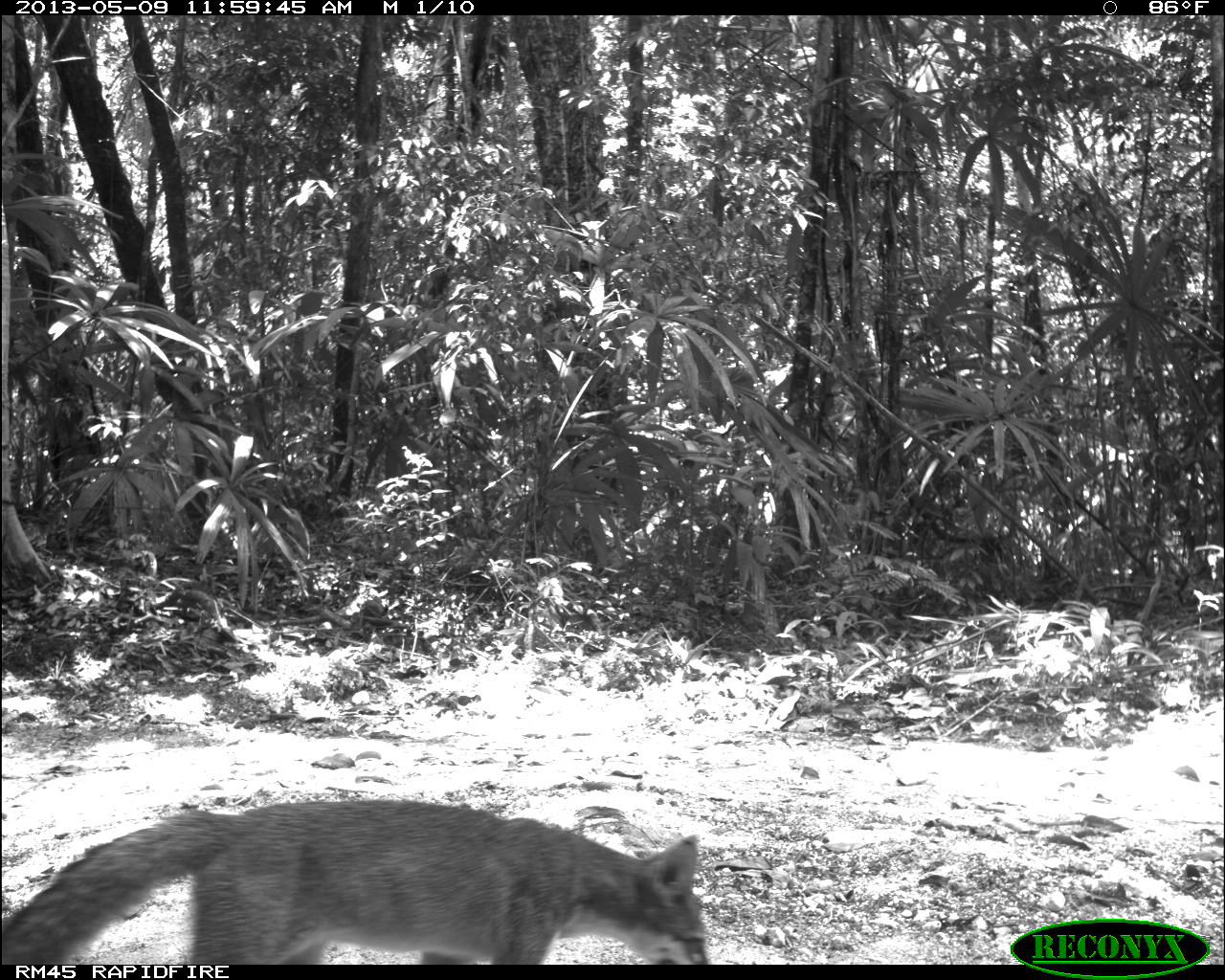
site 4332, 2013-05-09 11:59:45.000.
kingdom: Animalia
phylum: Chordata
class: Mammalia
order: Carnivora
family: Canidae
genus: Urocyon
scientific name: Urocyon cinereoargenteus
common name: gray fox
Urocyon cinereoargenteus (gray fox), count 1.